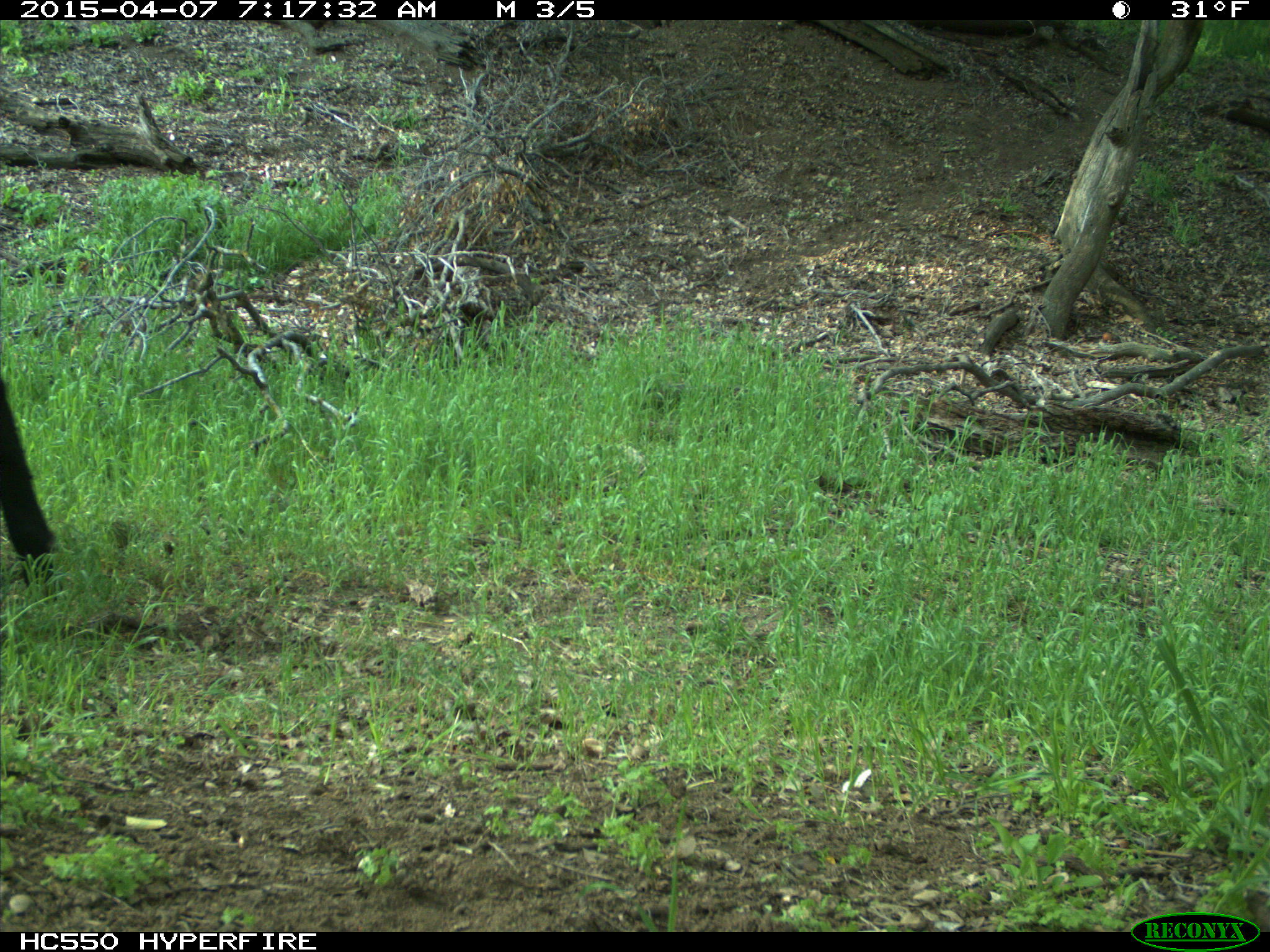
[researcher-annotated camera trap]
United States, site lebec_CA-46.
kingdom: Animalia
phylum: Chordata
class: Mammalia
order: Artiodactyla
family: Bovidae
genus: Bos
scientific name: Bos taurus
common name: domestic cow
Bos taurus (domestic cow).